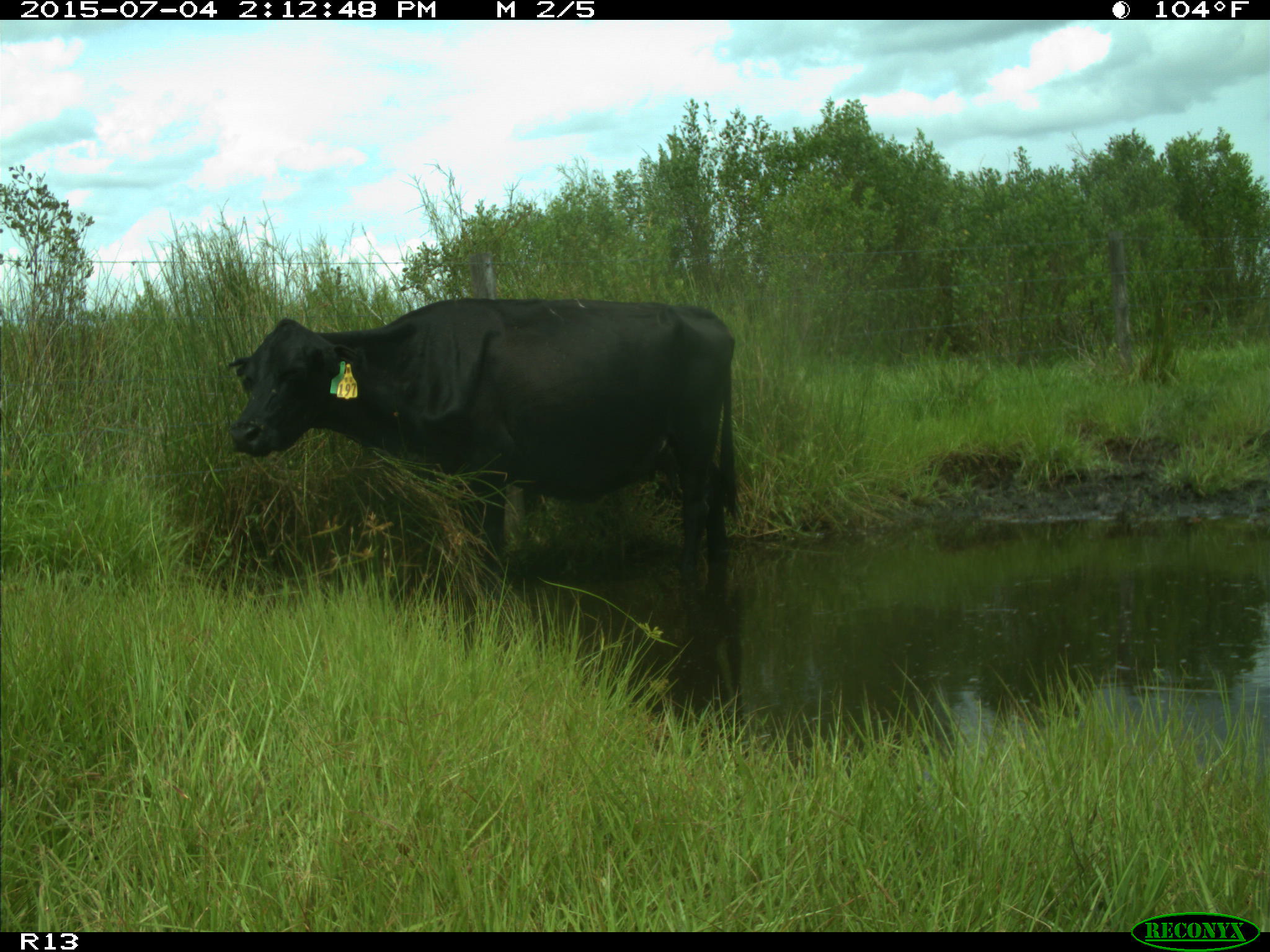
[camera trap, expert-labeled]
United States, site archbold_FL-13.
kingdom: Animalia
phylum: Chordata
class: Mammalia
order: Artiodactyla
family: Bovidae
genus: Bos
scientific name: Bos taurus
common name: domestic cow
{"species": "Bos taurus (domestic cow)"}